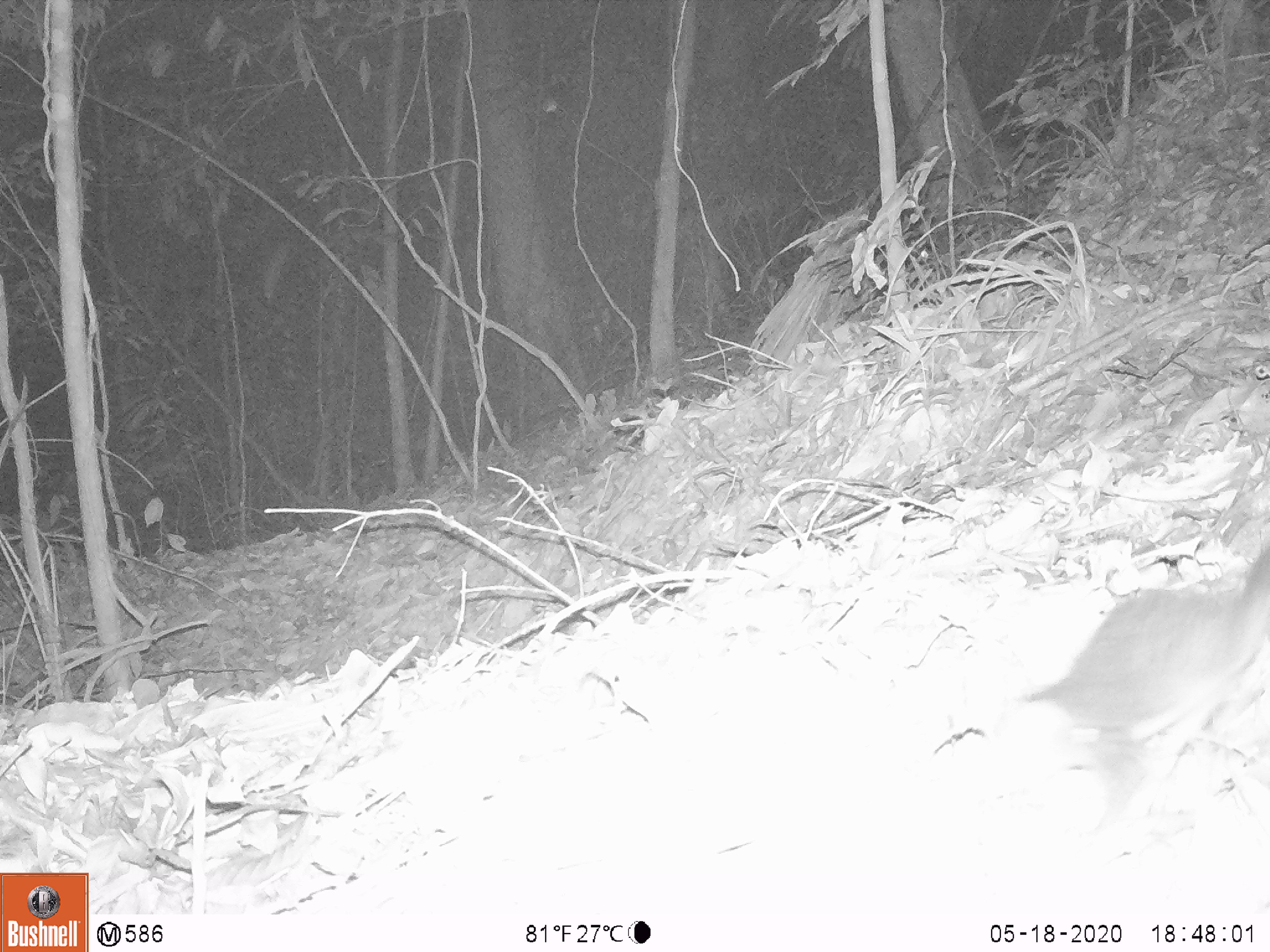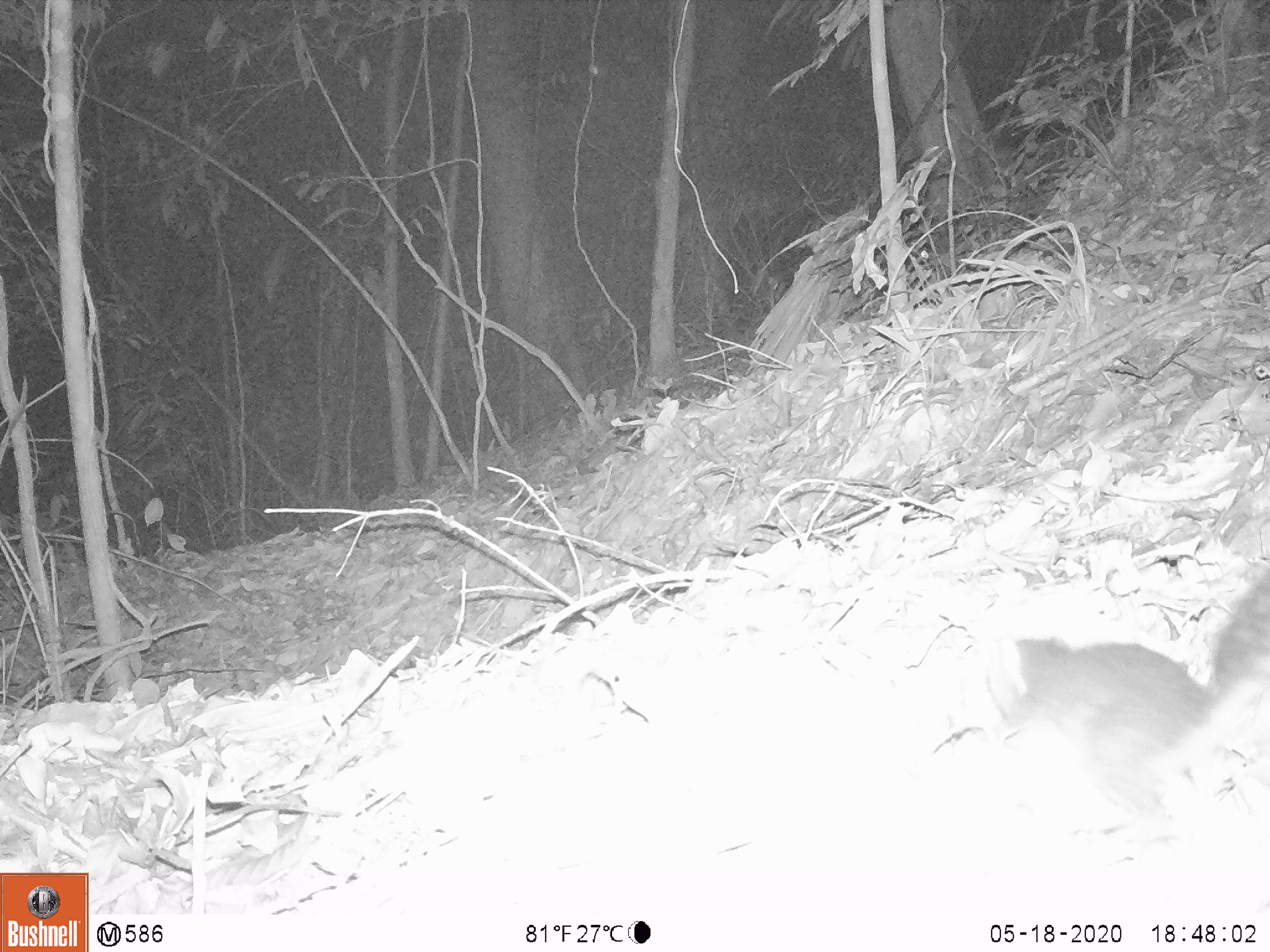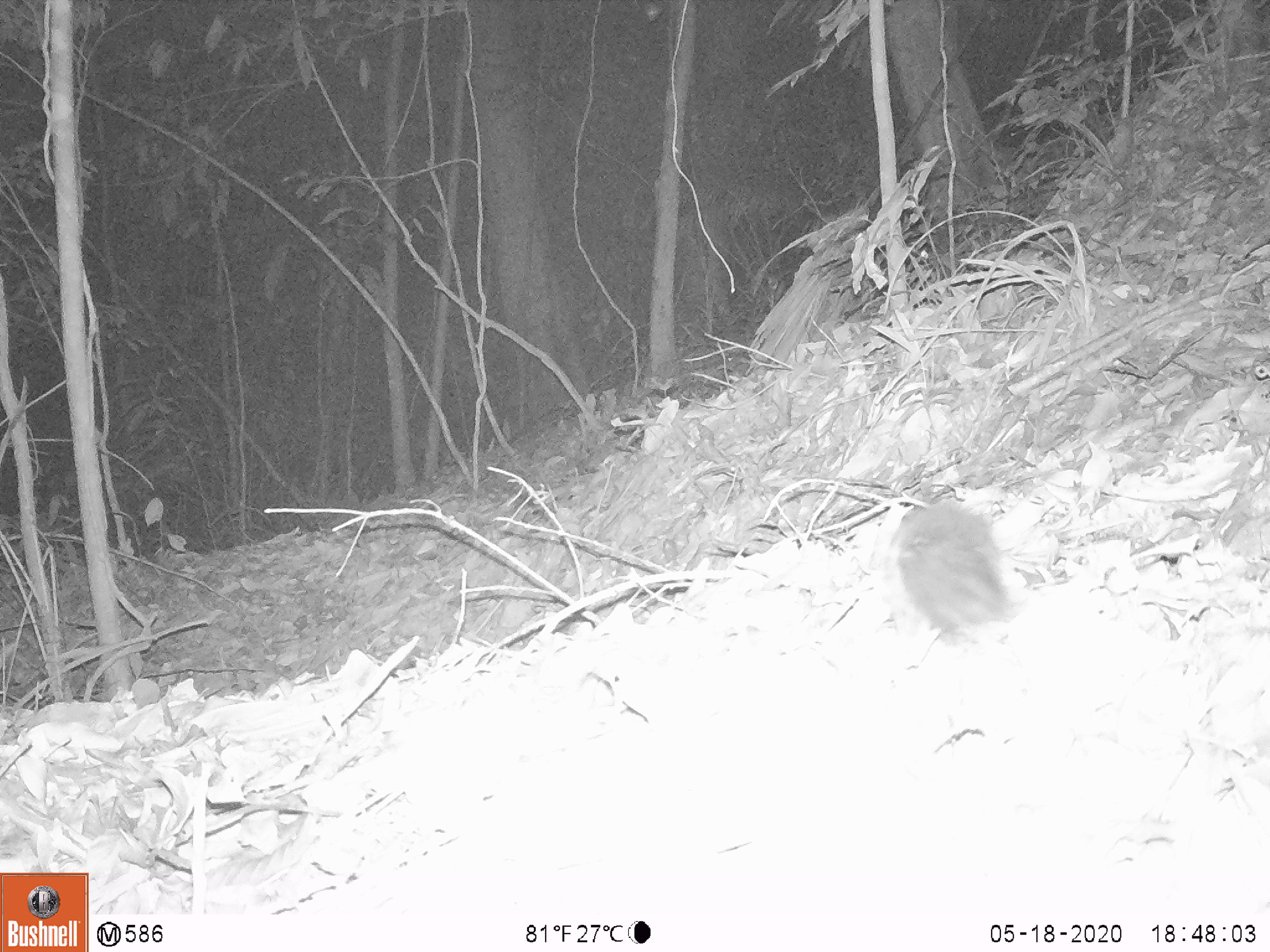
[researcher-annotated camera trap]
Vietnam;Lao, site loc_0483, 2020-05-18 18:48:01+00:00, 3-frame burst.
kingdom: Animalia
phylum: Chordata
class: Mammalia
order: Rodentia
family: Sciuridae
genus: Dremomys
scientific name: Dremomys rufigenis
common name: red-cheeked squirrel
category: red cheeked squirrel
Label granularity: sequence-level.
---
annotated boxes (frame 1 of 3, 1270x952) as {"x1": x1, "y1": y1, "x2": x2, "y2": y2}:
red cheeked squirrel: {"x1": 1020, "y1": 540, "x2": 1267, "y2": 808}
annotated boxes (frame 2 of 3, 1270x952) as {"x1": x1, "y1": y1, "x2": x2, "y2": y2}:
red cheeked squirrel: {"x1": 986, "y1": 562, "x2": 1267, "y2": 818}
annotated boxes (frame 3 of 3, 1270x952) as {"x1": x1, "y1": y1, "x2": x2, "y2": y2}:
red cheeked squirrel: {"x1": 895, "y1": 500, "x2": 1022, "y2": 669}